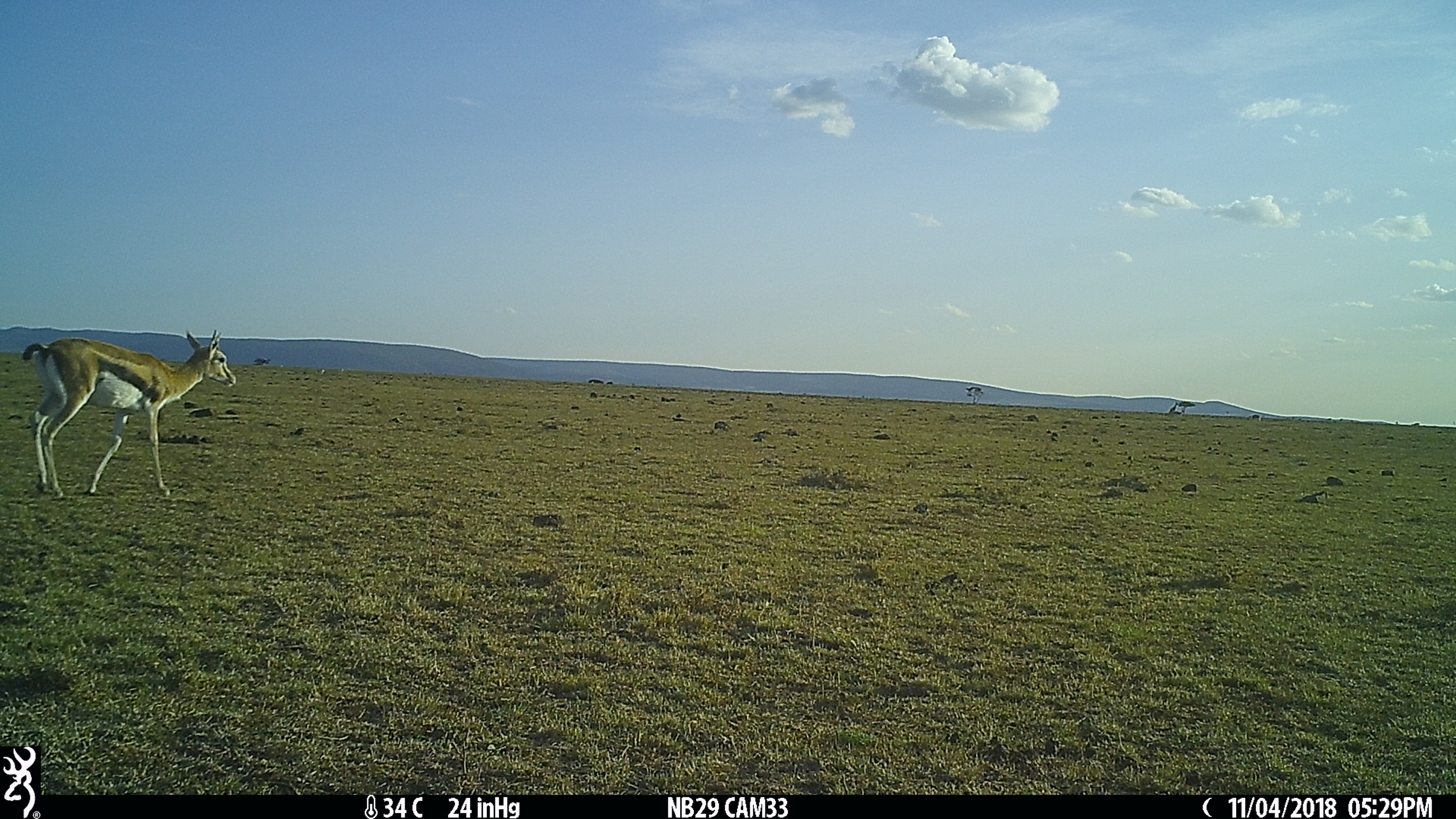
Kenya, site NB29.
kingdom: Animalia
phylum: Chordata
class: Mammalia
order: Artiodactyla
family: Bovidae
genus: Eudorcas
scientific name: Eudorcas thomsonii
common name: thomon's gazelle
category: gazelle thomsons